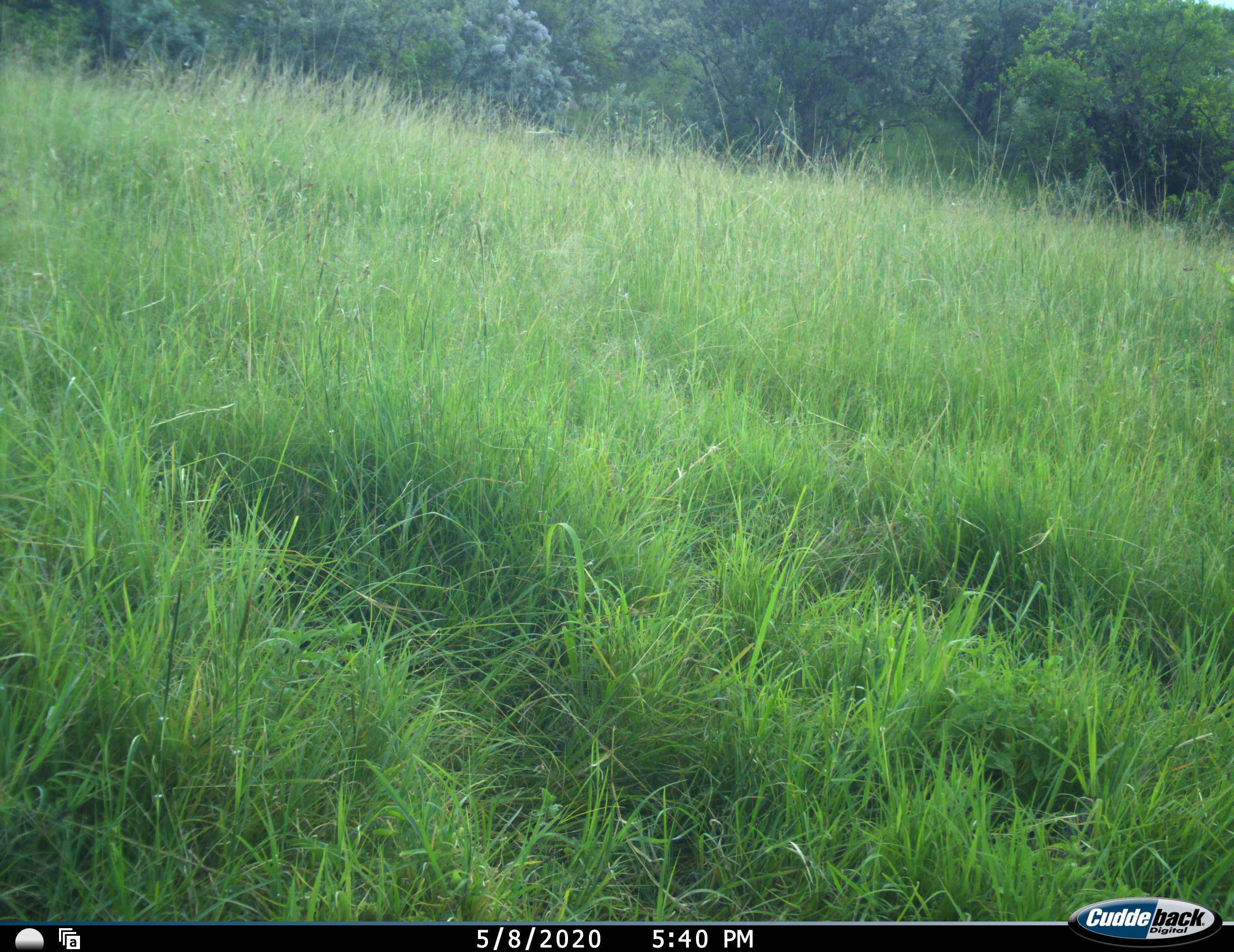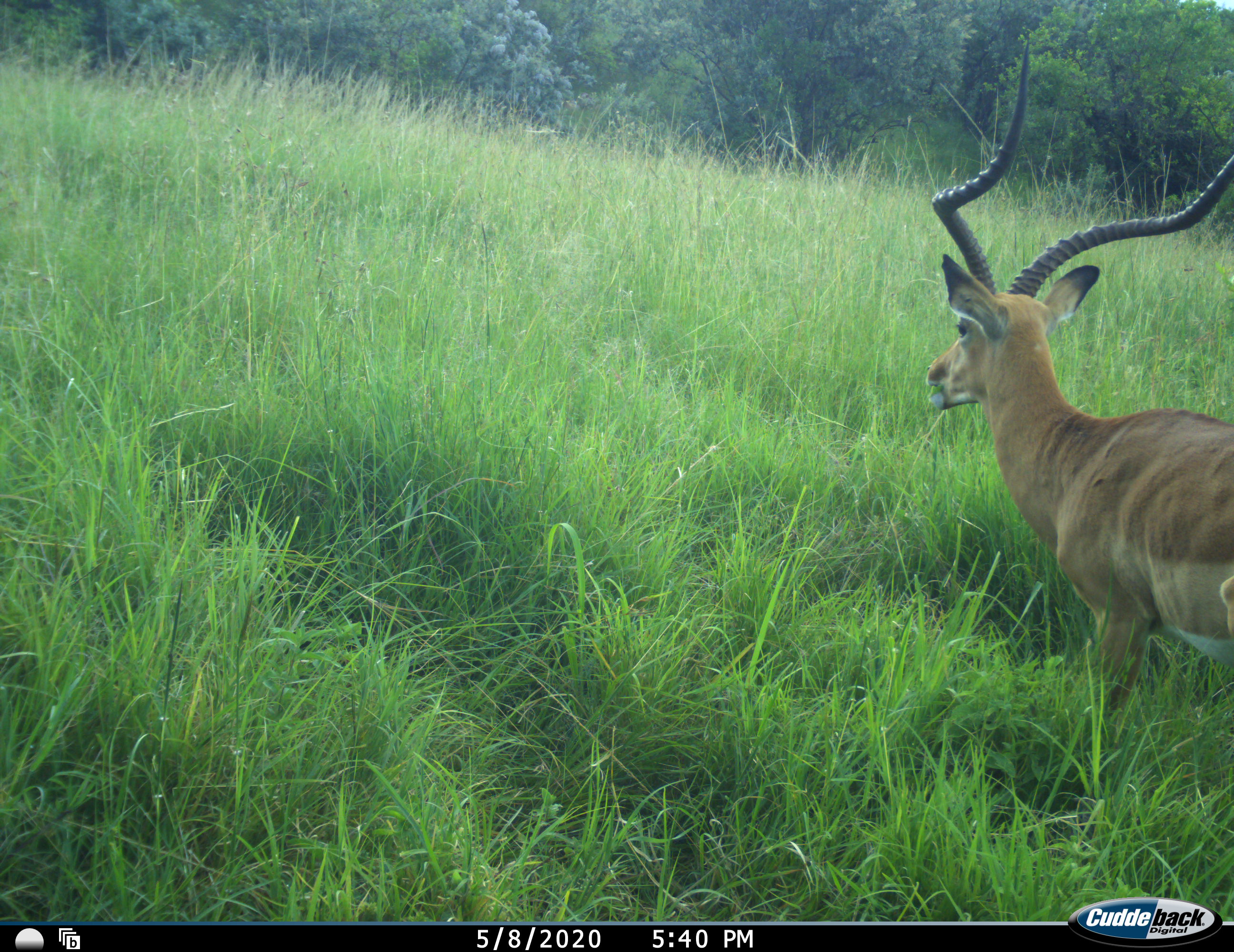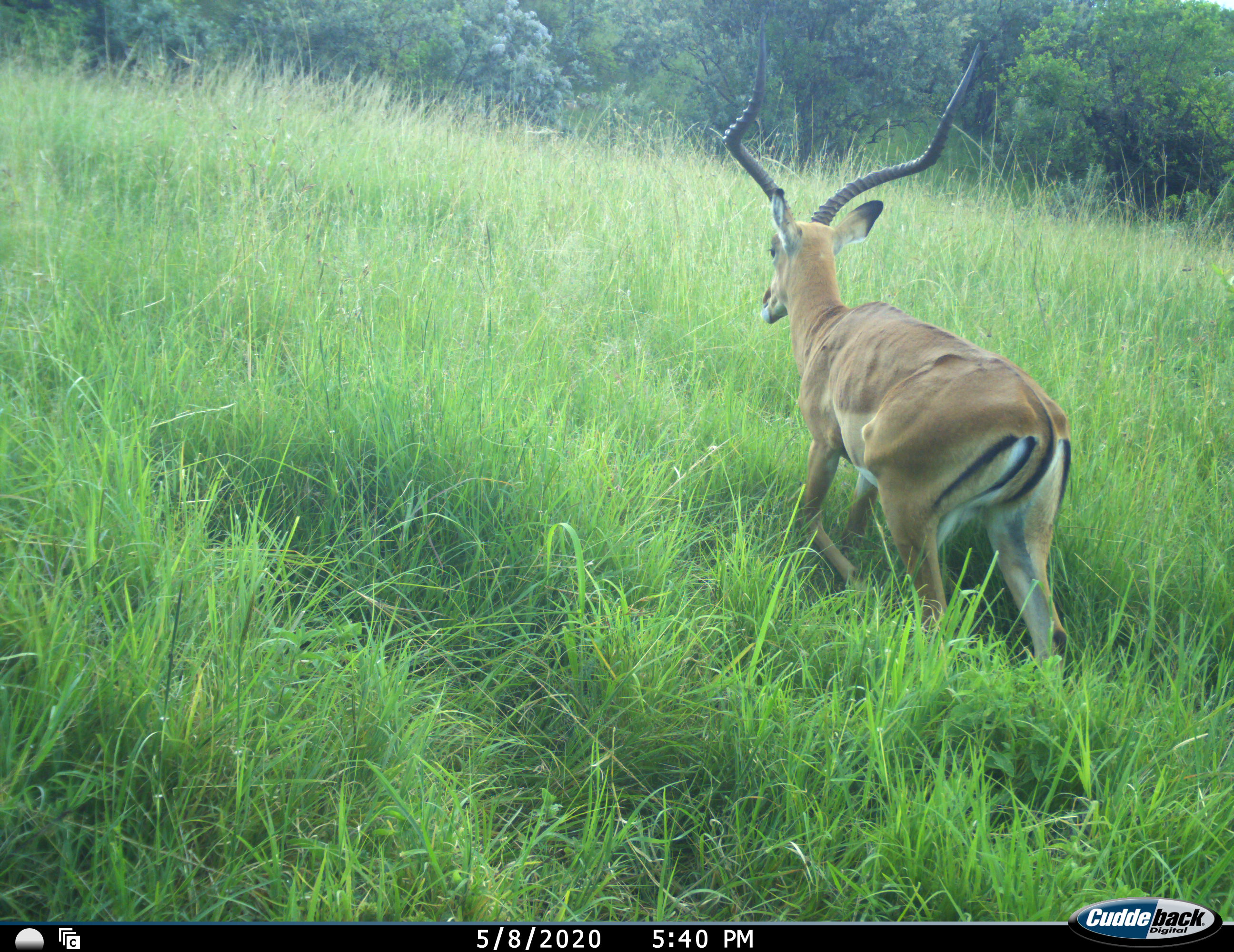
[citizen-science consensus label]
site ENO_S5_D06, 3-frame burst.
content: unidentified animal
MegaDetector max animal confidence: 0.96